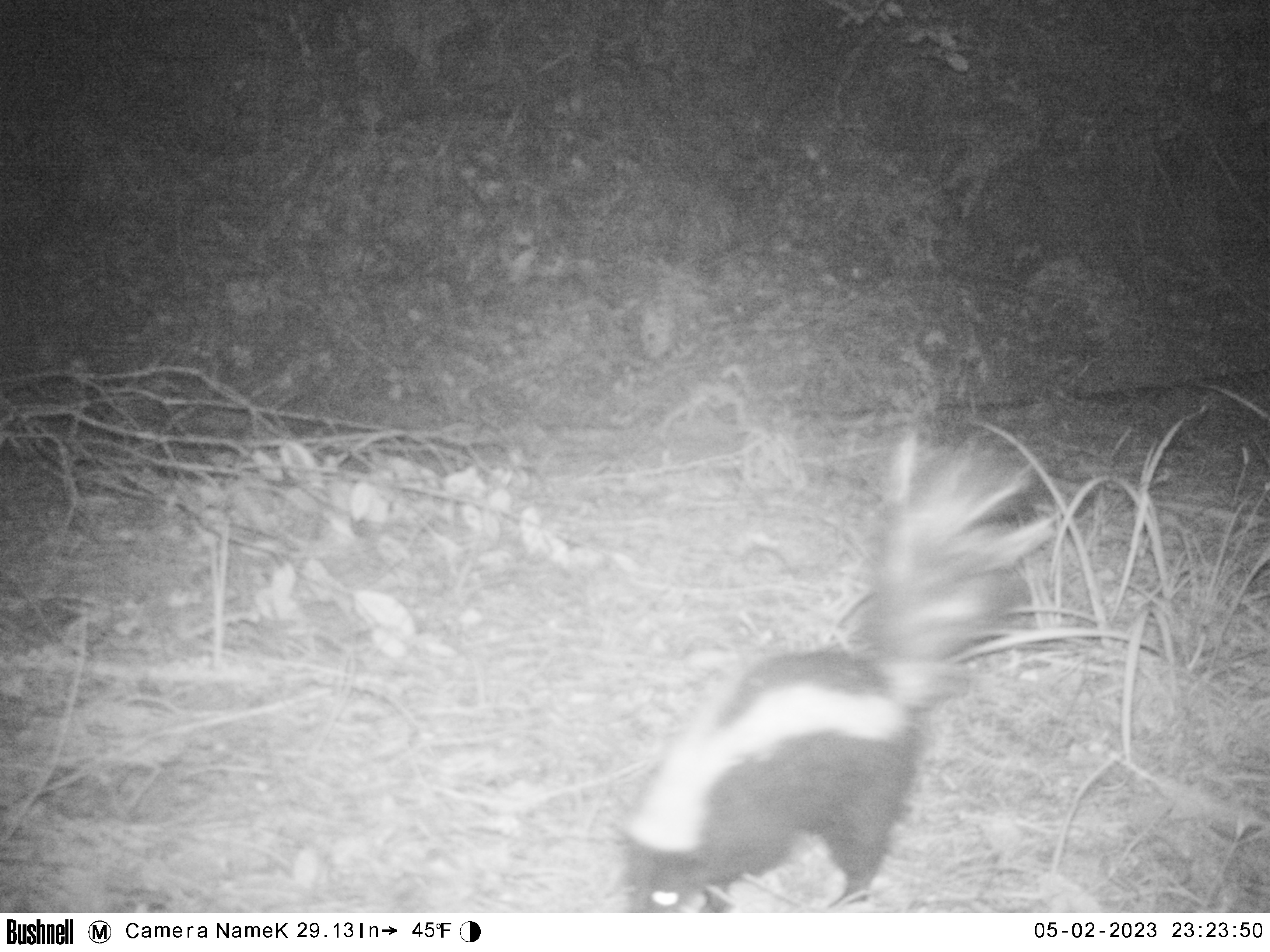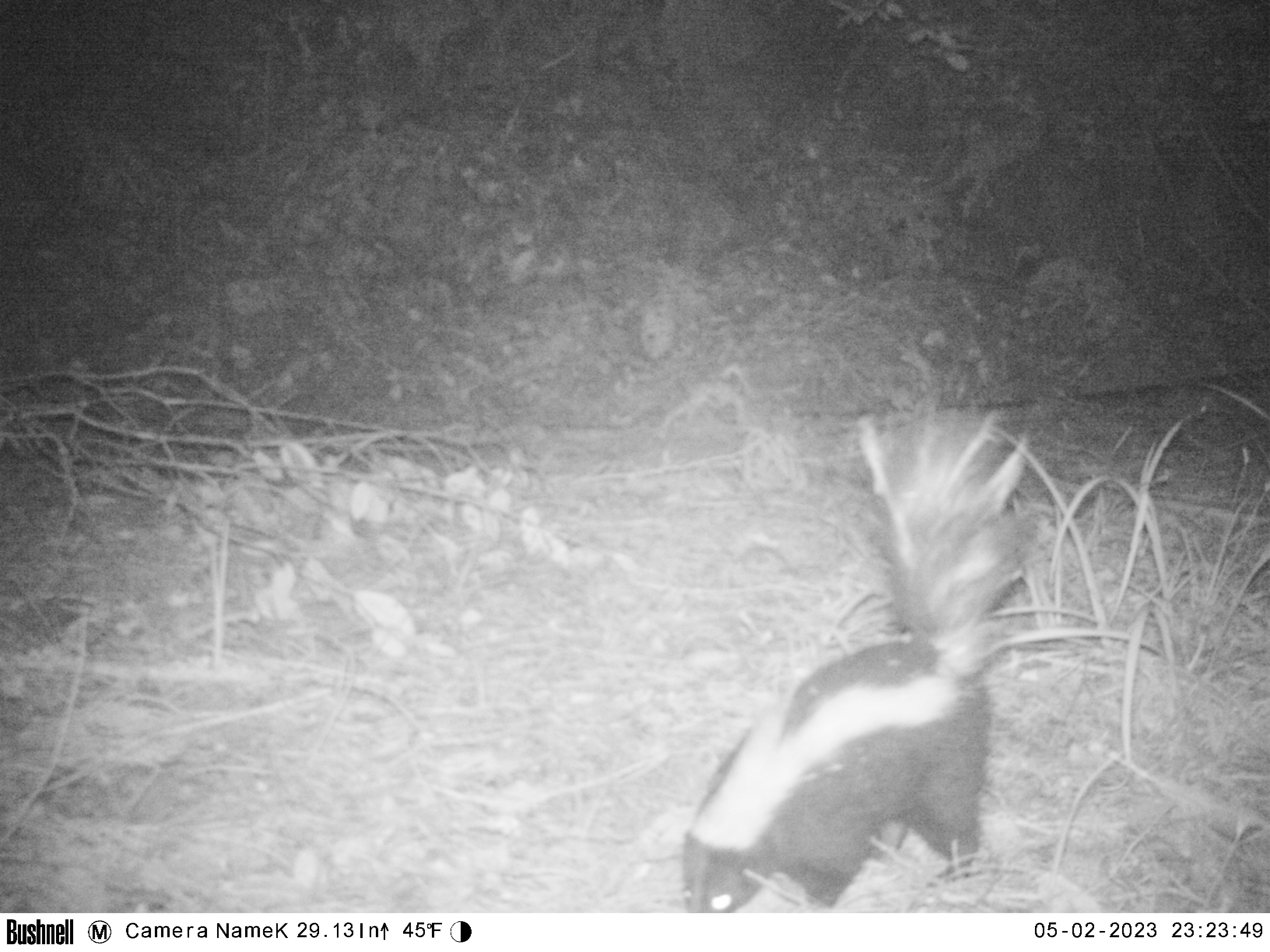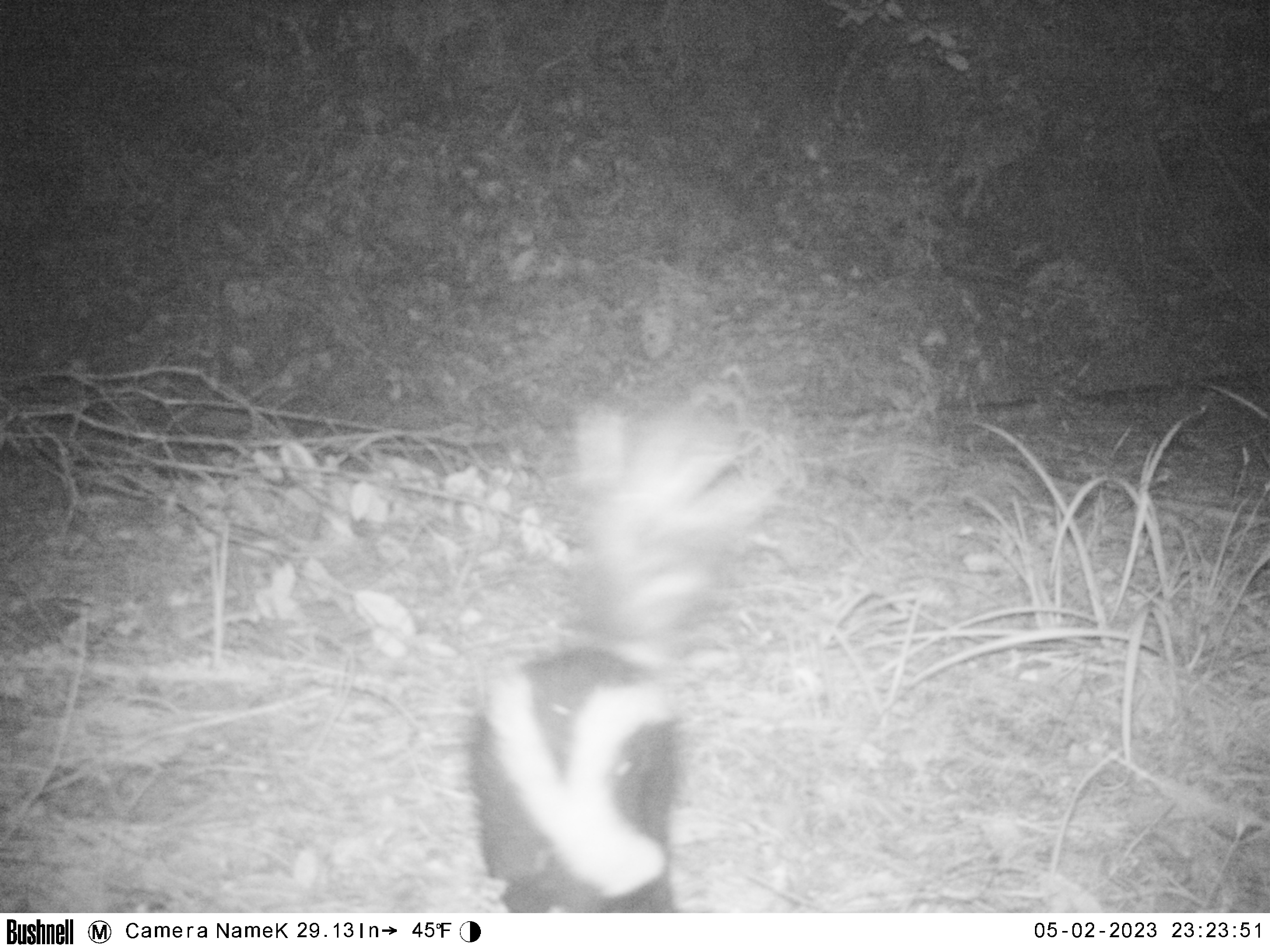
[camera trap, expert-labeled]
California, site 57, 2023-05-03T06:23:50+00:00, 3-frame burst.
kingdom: Animalia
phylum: Chordata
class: Mammalia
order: Carnivora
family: Mephitidae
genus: Mephitis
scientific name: Mephitis mephitis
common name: striped skunk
Striped skunk (Mephitis mephitis).